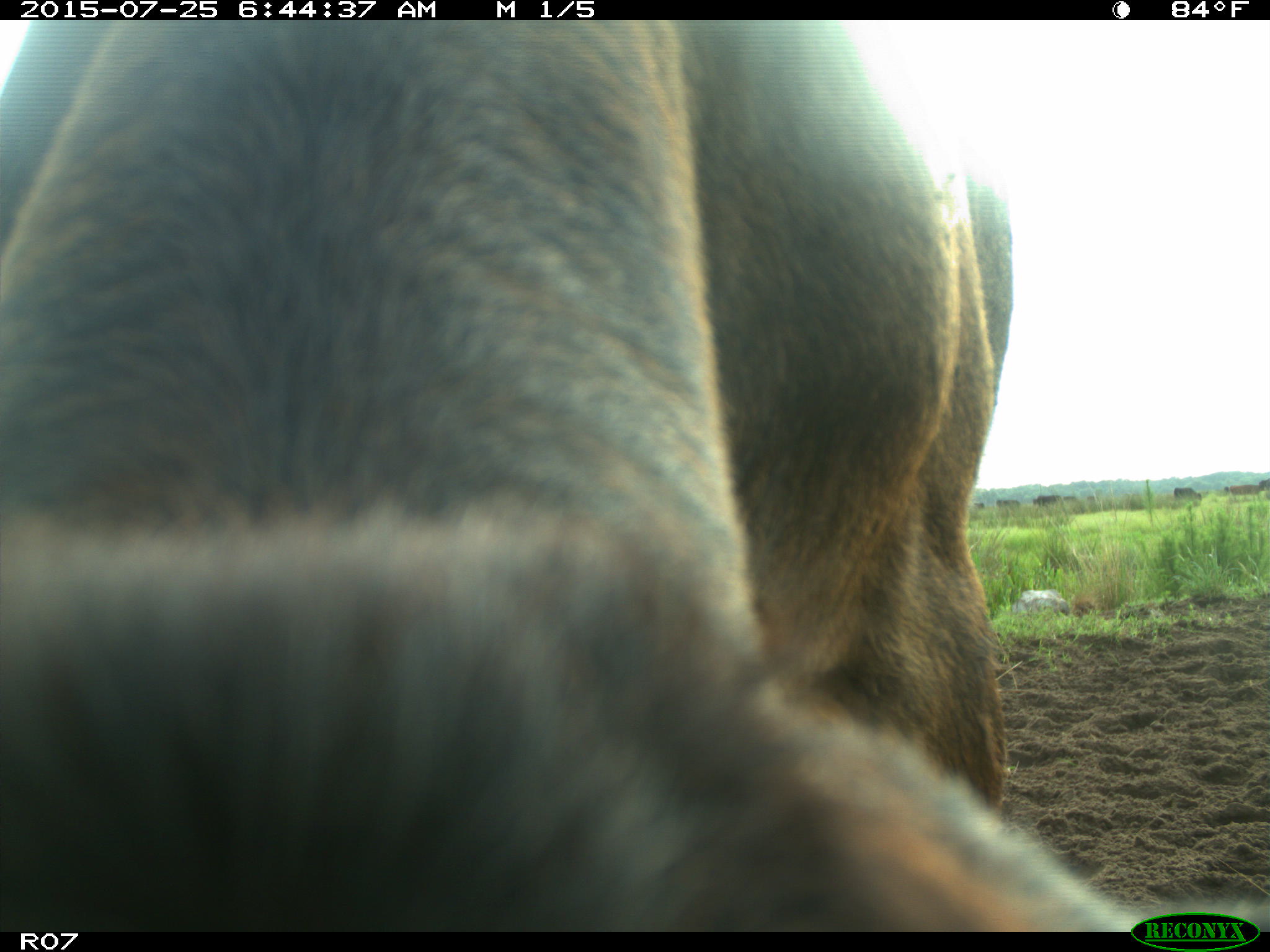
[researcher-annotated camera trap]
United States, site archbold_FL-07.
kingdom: Animalia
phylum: Chordata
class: Mammalia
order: Artiodactyla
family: Bovidae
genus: Bos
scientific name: Bos taurus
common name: domestic cow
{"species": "Bos taurus (domestic cow)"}